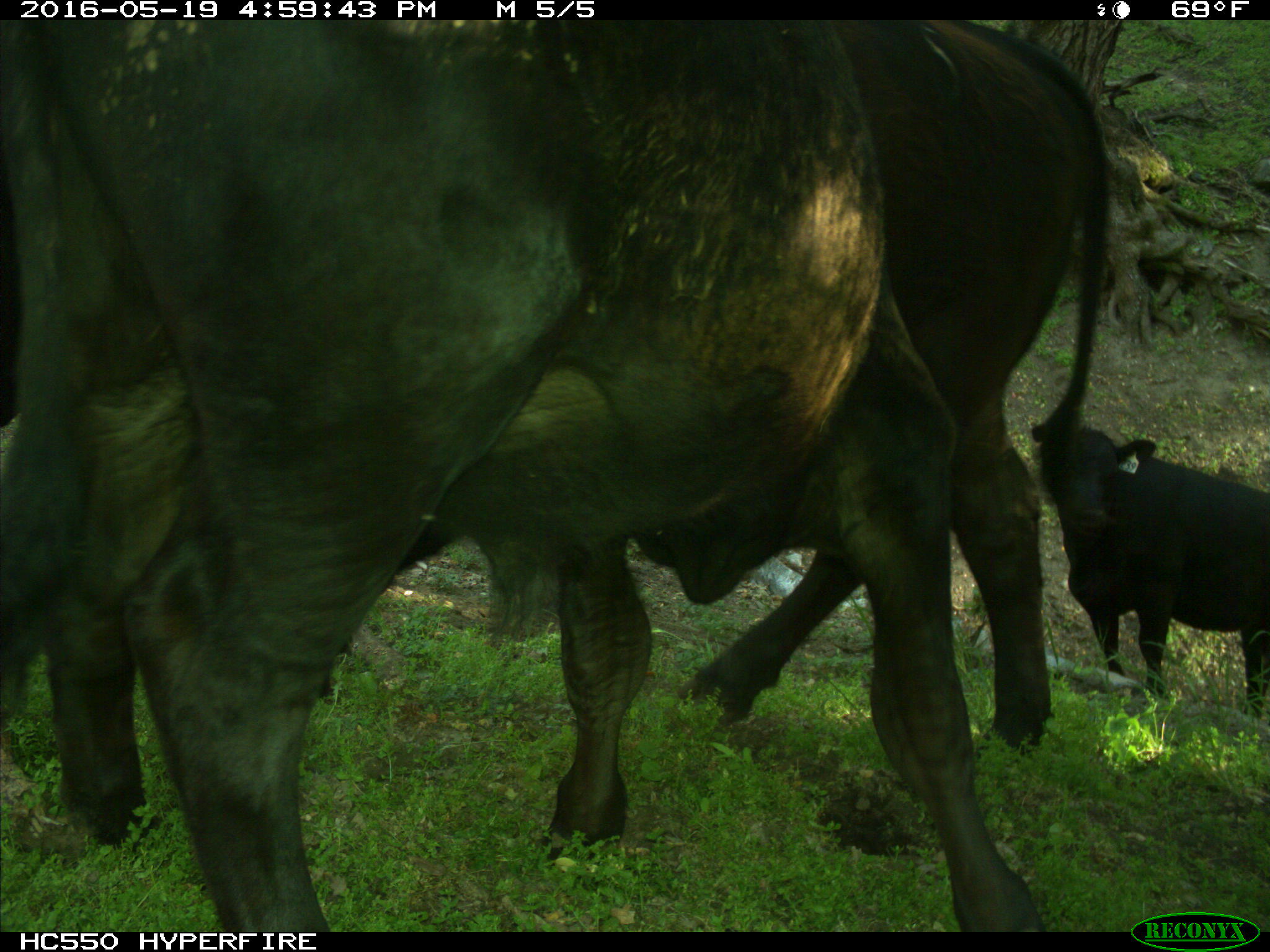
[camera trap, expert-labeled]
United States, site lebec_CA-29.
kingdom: Animalia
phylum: Chordata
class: Mammalia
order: Artiodactyla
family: Bovidae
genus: Bos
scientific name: Bos taurus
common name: domestic cow